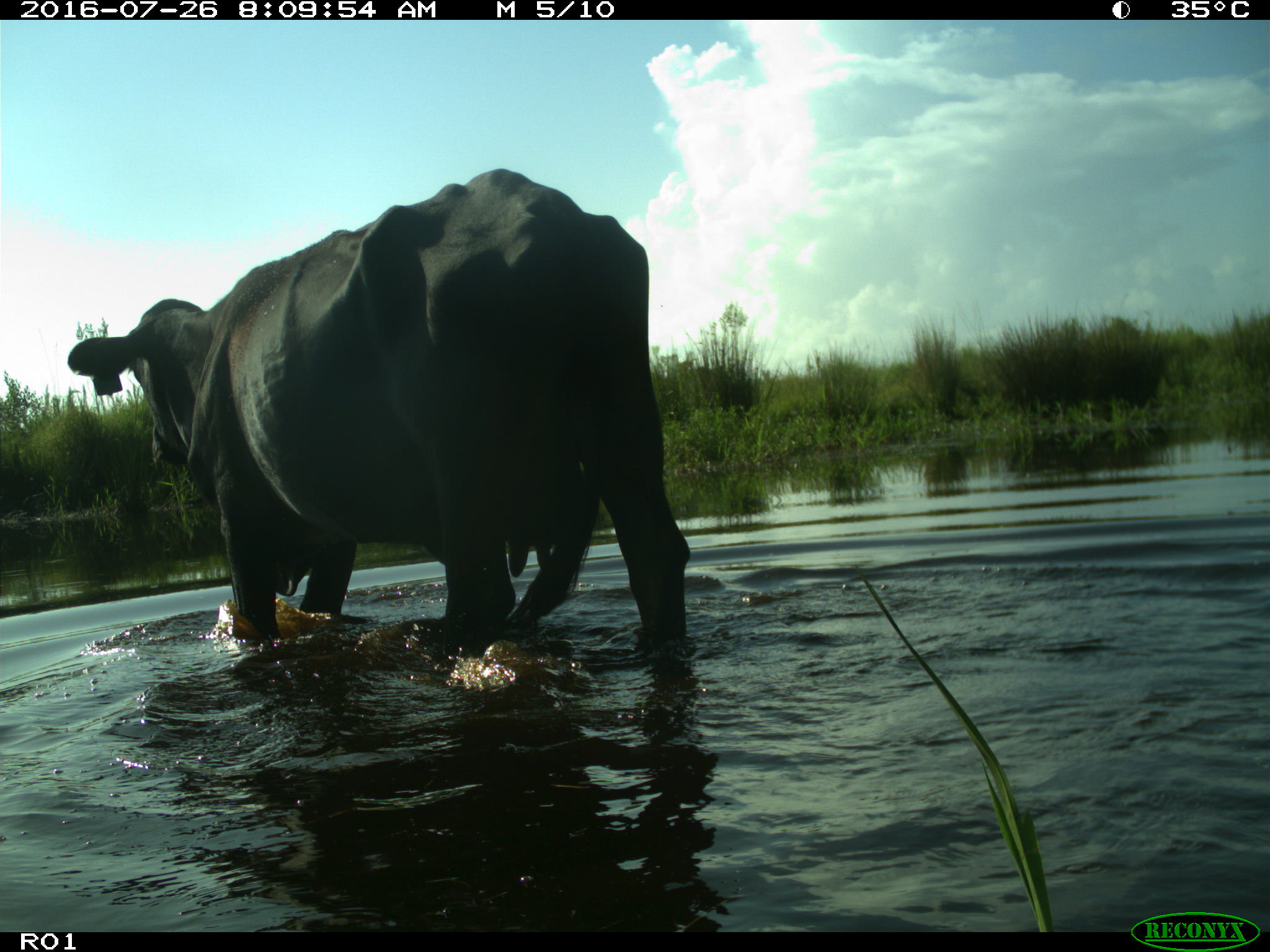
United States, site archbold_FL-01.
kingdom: Animalia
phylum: Chordata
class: Mammalia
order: Artiodactyla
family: Bovidae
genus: Bos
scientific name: Bos taurus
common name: domestic cow